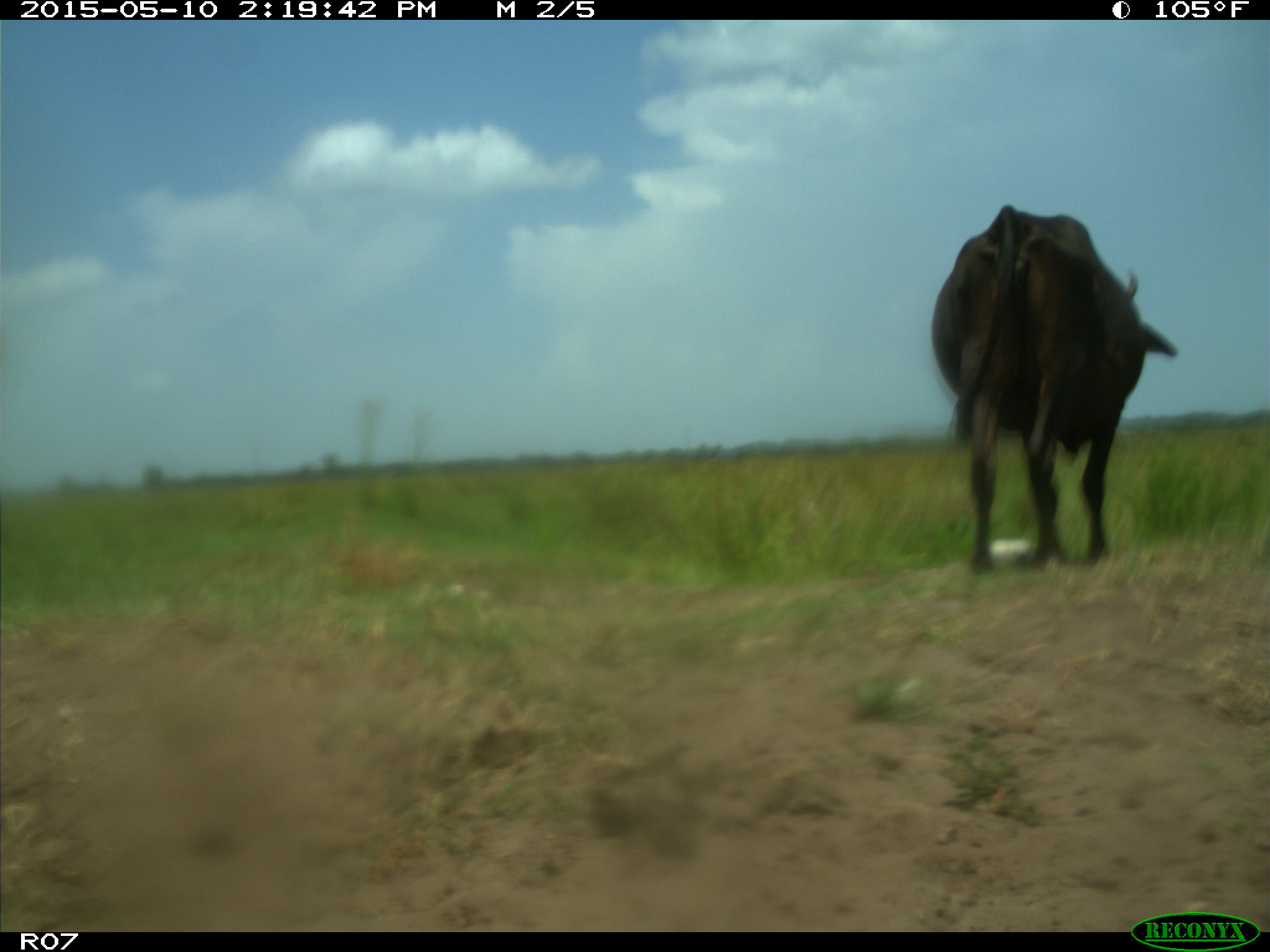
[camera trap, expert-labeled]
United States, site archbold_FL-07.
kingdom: Animalia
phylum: Chordata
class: Mammalia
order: Artiodactyla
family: Bovidae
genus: Bos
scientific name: Bos taurus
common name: domestic cow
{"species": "Bos taurus (domestic cow)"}